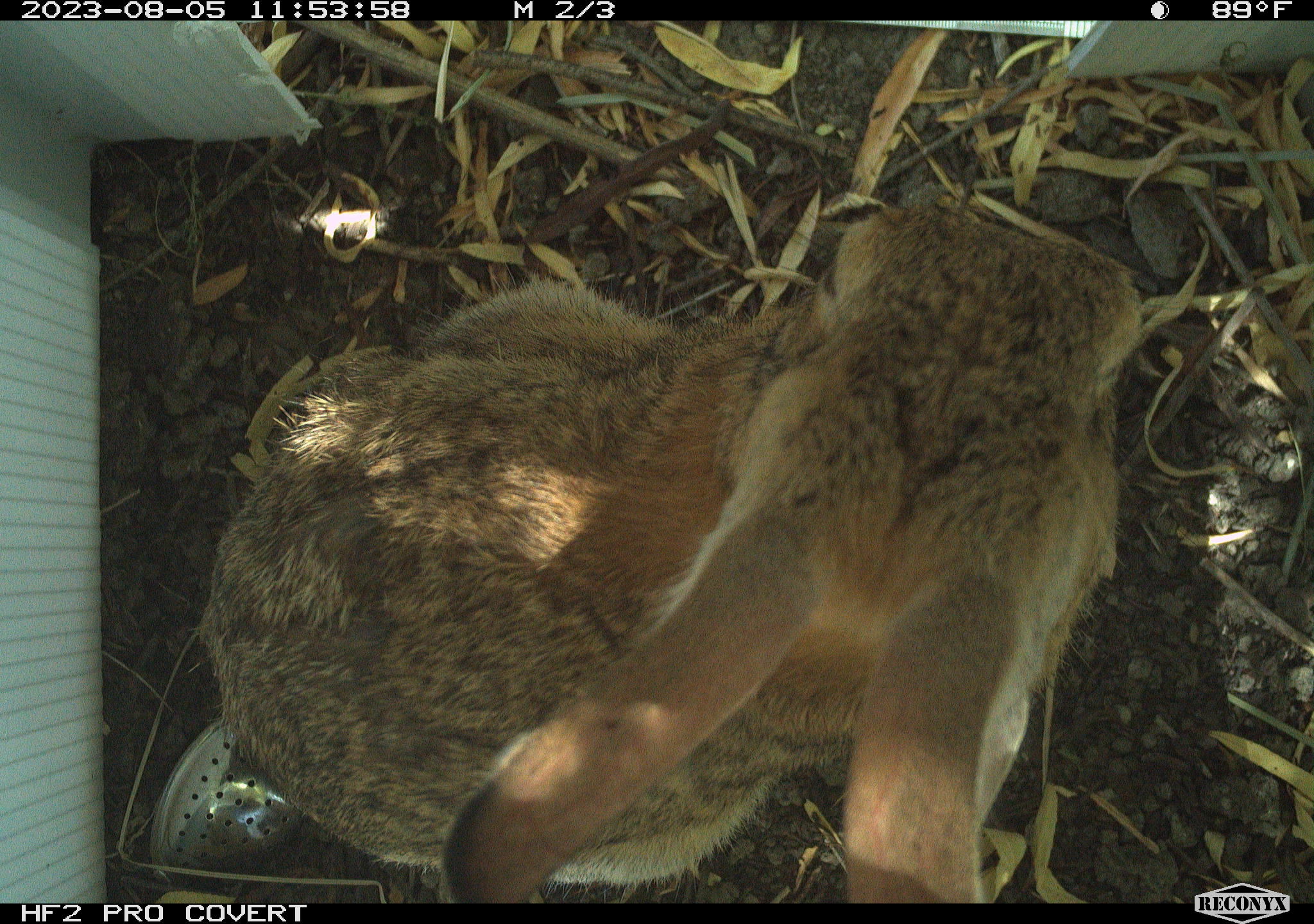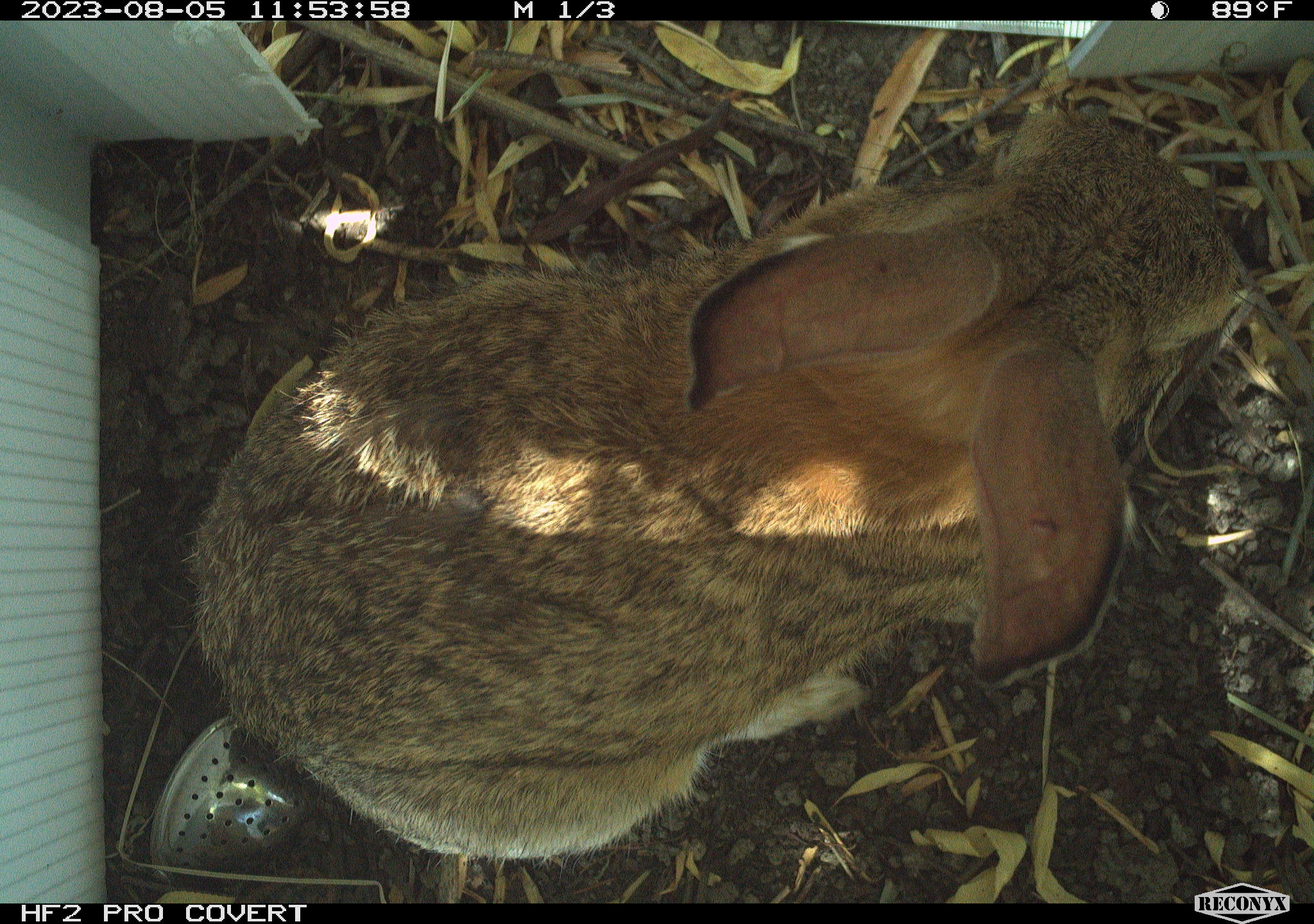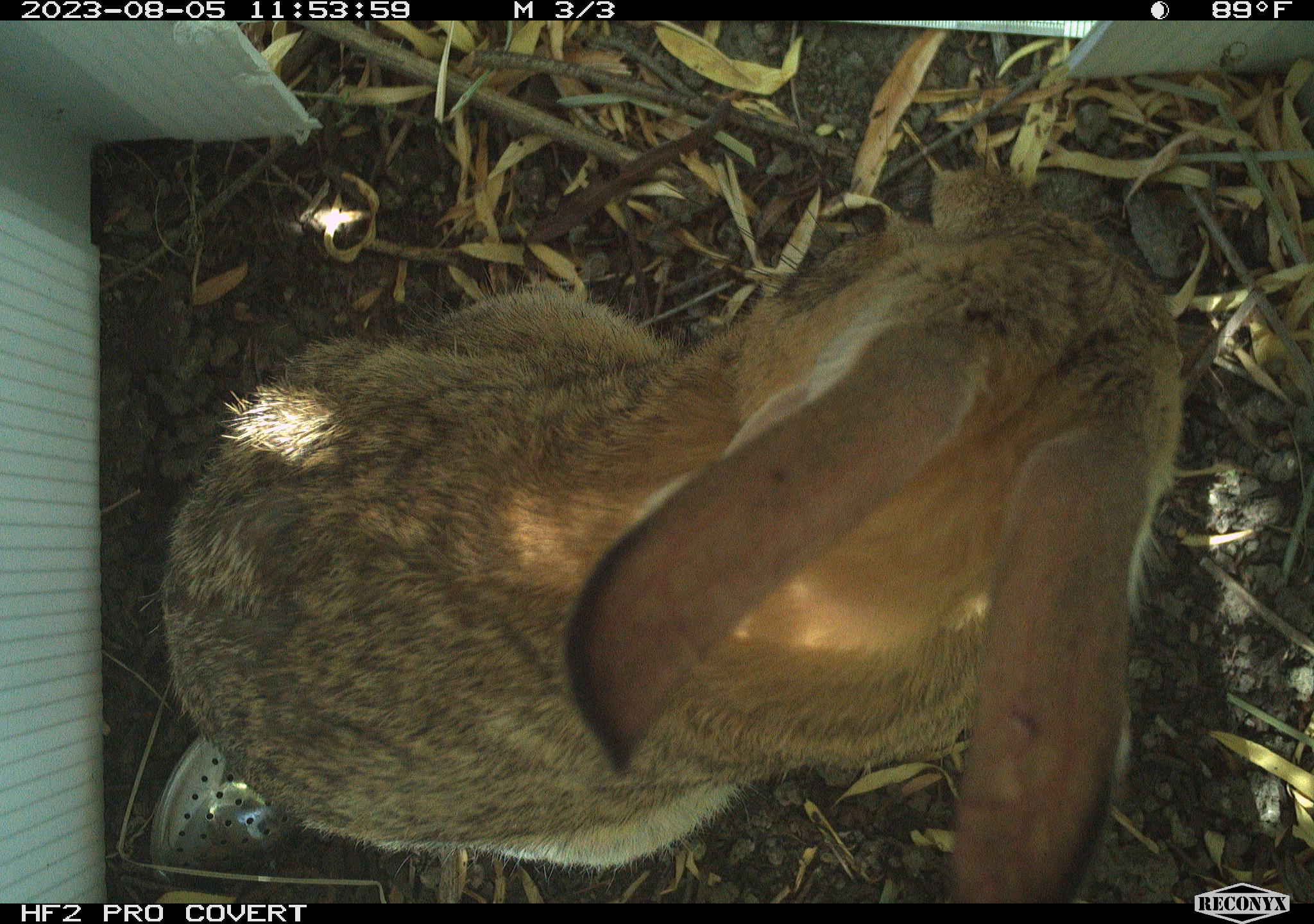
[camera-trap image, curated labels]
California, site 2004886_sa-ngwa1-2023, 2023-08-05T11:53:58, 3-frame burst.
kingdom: Animalia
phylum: Chordata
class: Mammalia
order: Lagomorpha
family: Leporidae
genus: Sylvilagus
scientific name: Sylvilagus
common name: cottontail rabbits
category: sylvilagus species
Sylvilagus species (cottontail rabbits) (Sylvilagus).